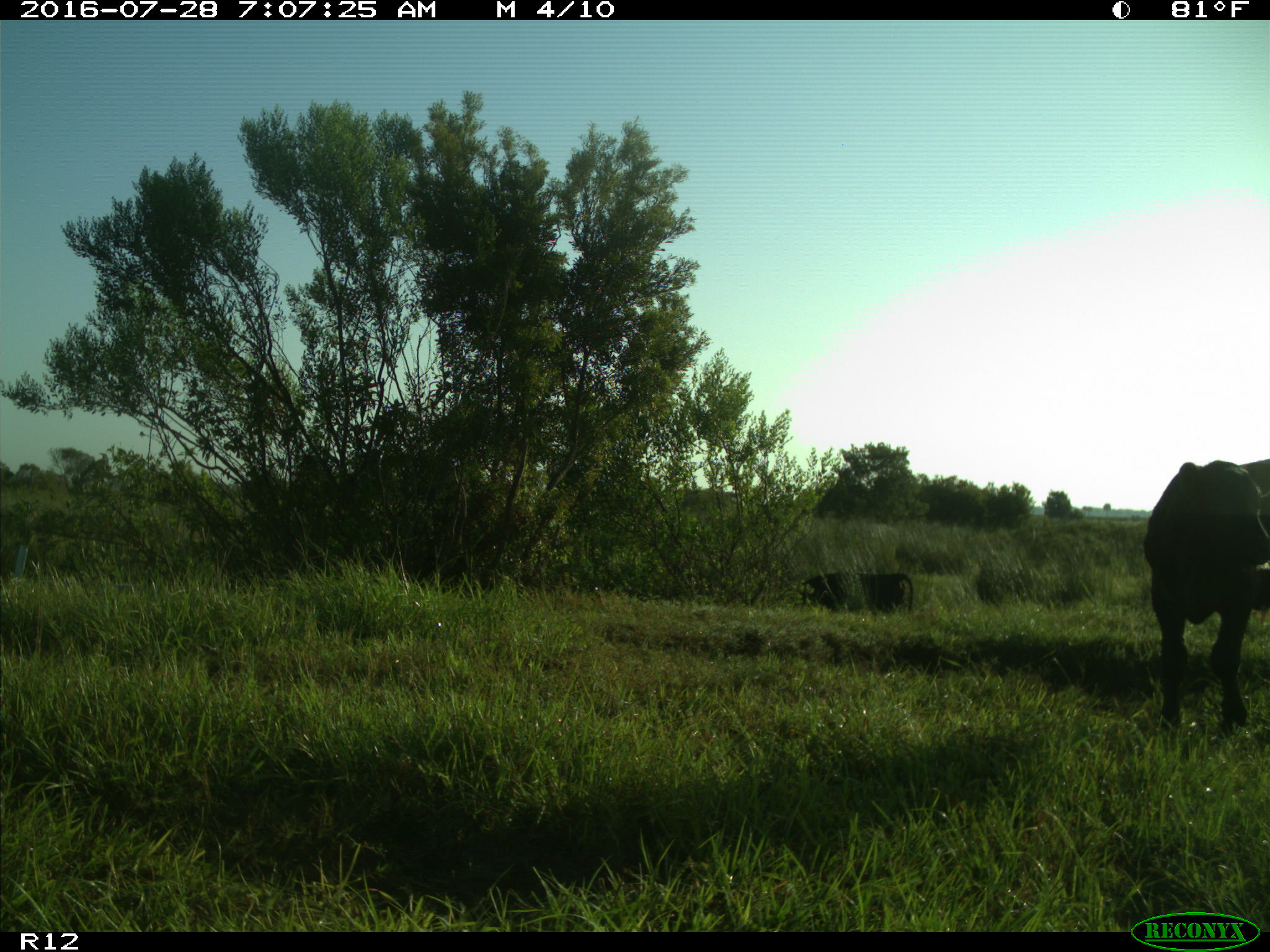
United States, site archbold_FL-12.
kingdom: Animalia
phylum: Chordata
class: Mammalia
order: Artiodactyla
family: Bovidae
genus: Bos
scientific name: Bos taurus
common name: domestic cow